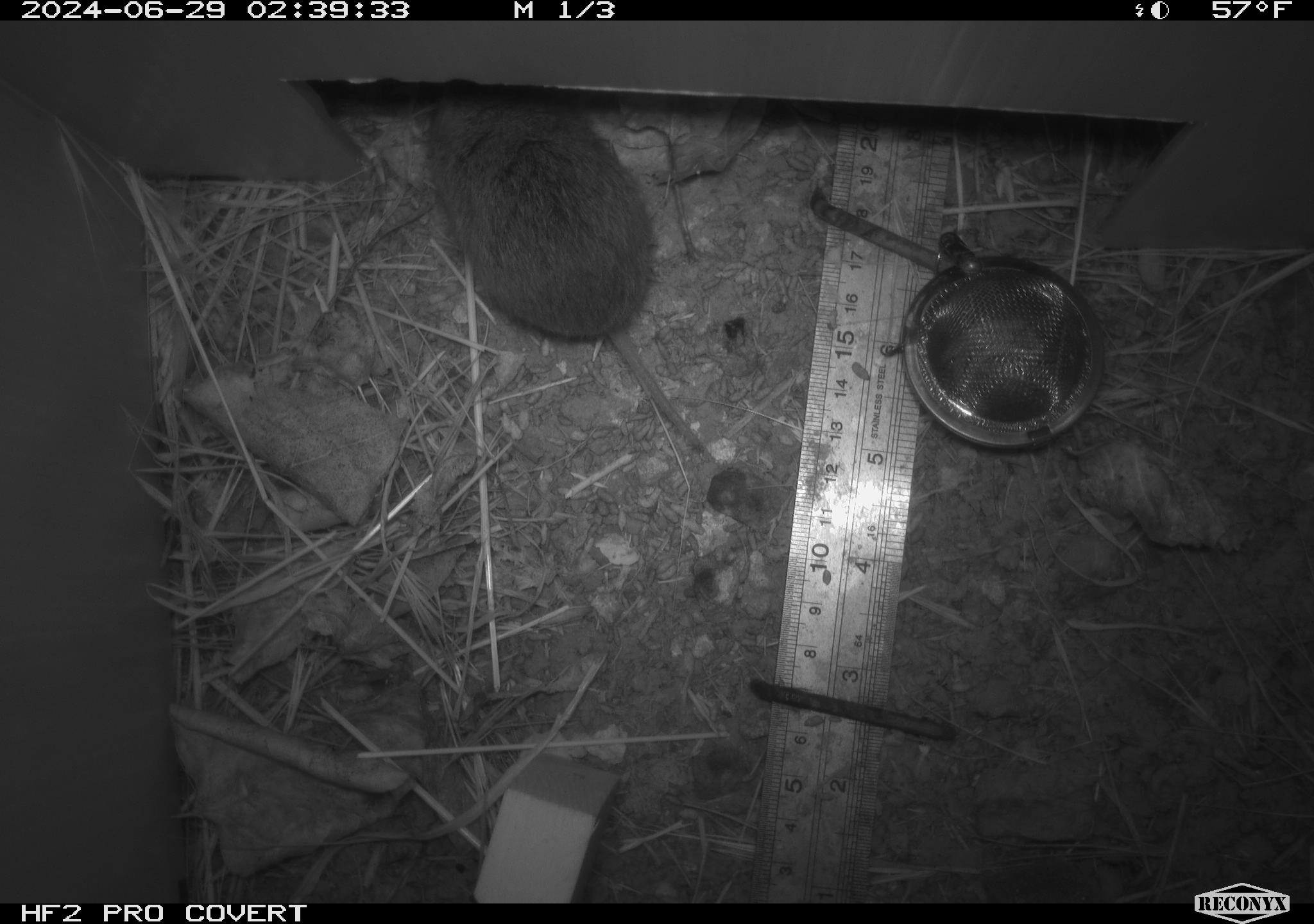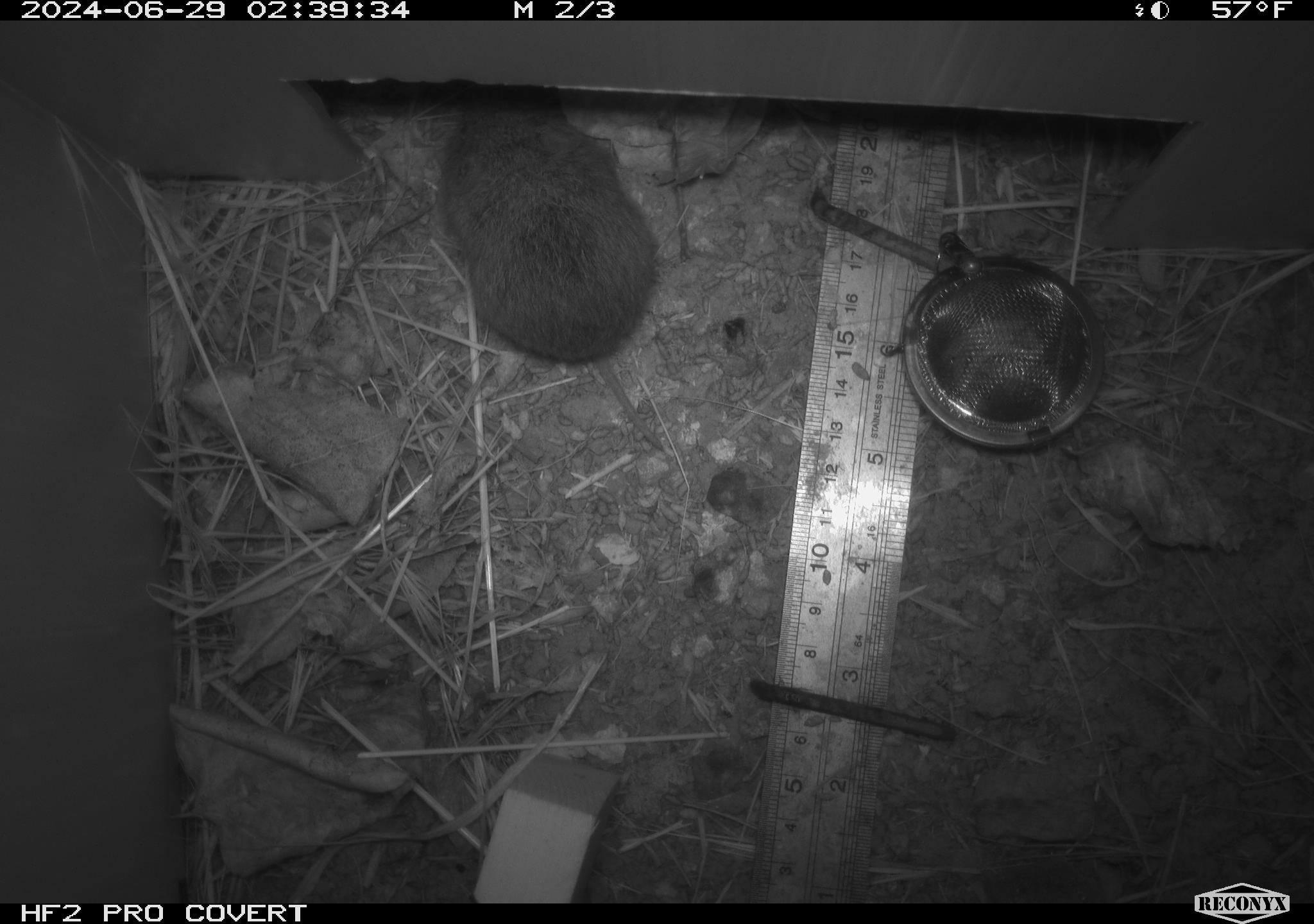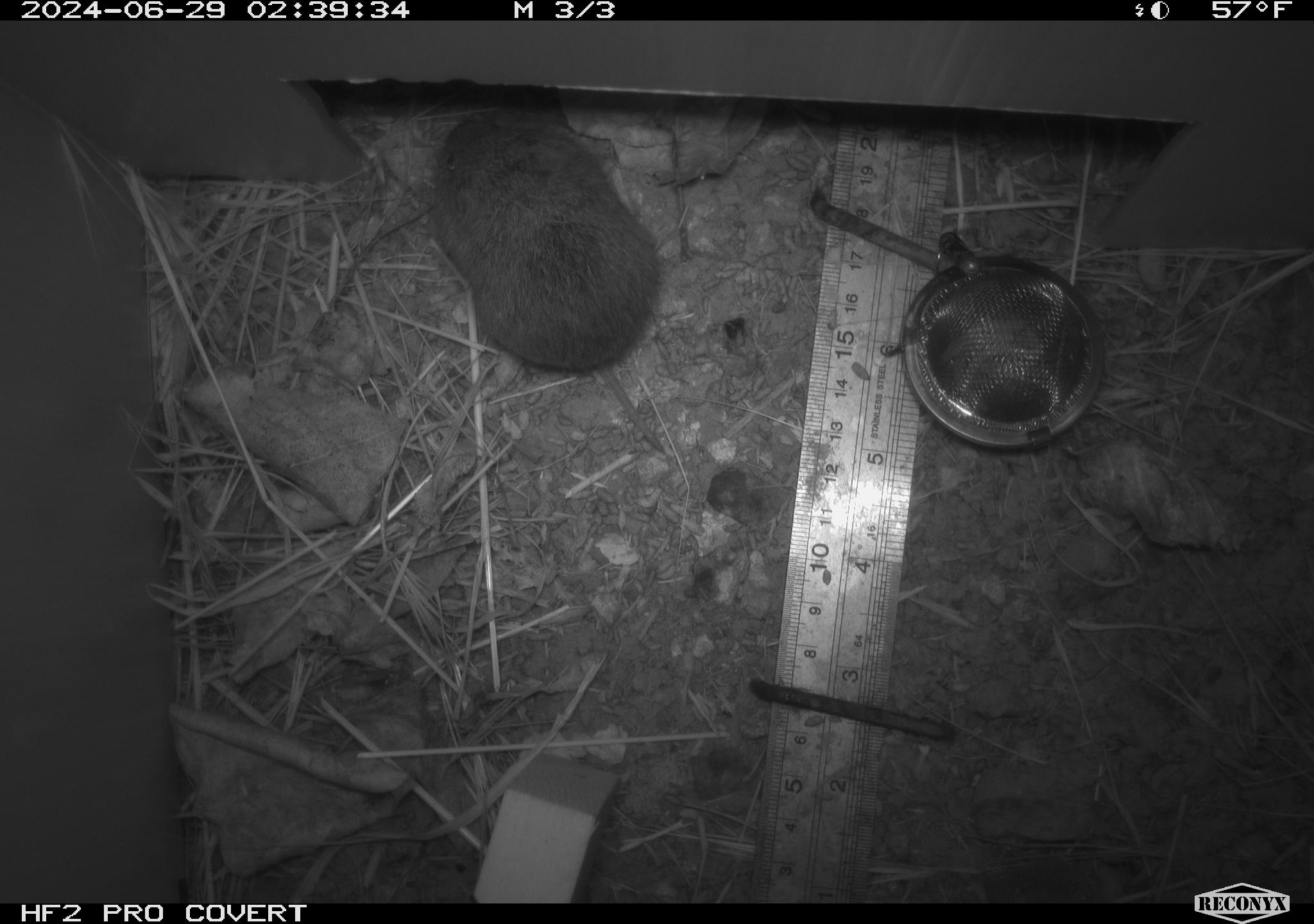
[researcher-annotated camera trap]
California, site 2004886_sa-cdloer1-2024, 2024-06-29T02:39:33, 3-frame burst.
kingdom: Animalia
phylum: Chordata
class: Mammalia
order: Rodentia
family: Cricetidae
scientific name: Arvicolinae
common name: voles, lemmings, and muskrats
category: arvicolinae subfamily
Arvicolinae subfamily (voles, lemmings, and muskrats) (Arvicolinae).